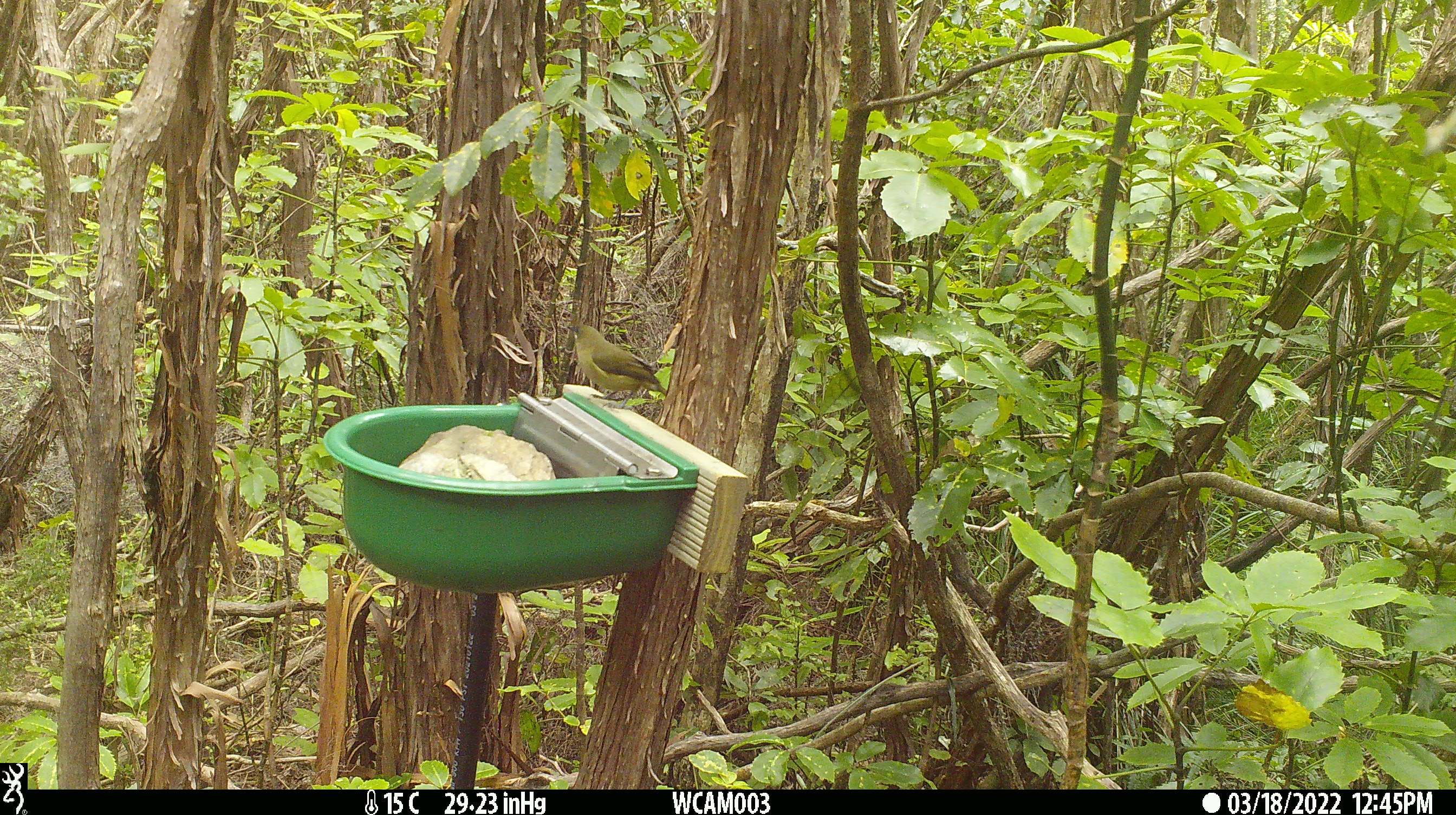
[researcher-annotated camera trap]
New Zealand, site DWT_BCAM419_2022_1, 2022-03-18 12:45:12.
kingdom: Animalia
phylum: Chordata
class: Aves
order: Passeriformes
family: Meliphagidae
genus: Anthornis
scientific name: Anthornis melanura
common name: new zealand bellbird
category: bellbird